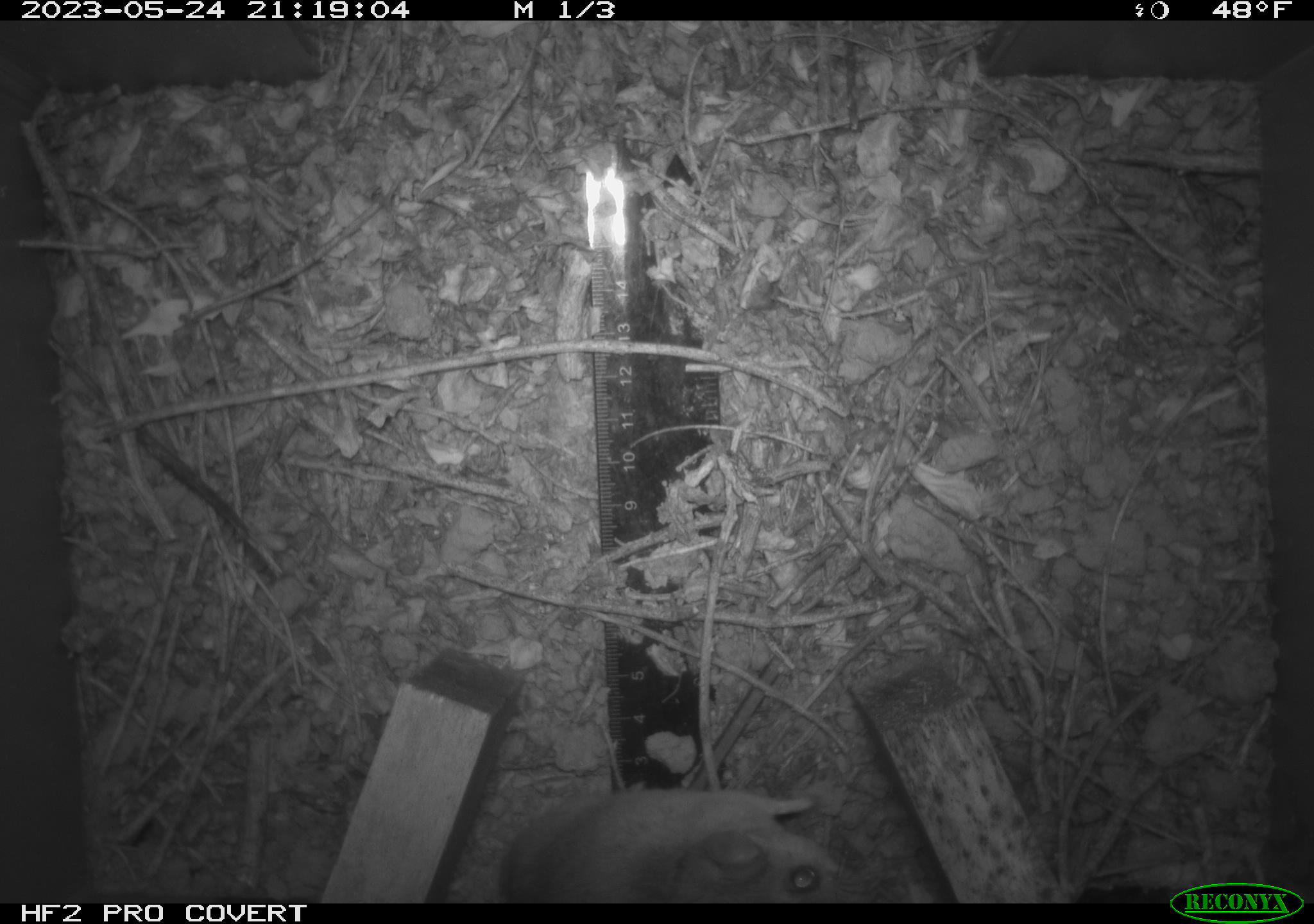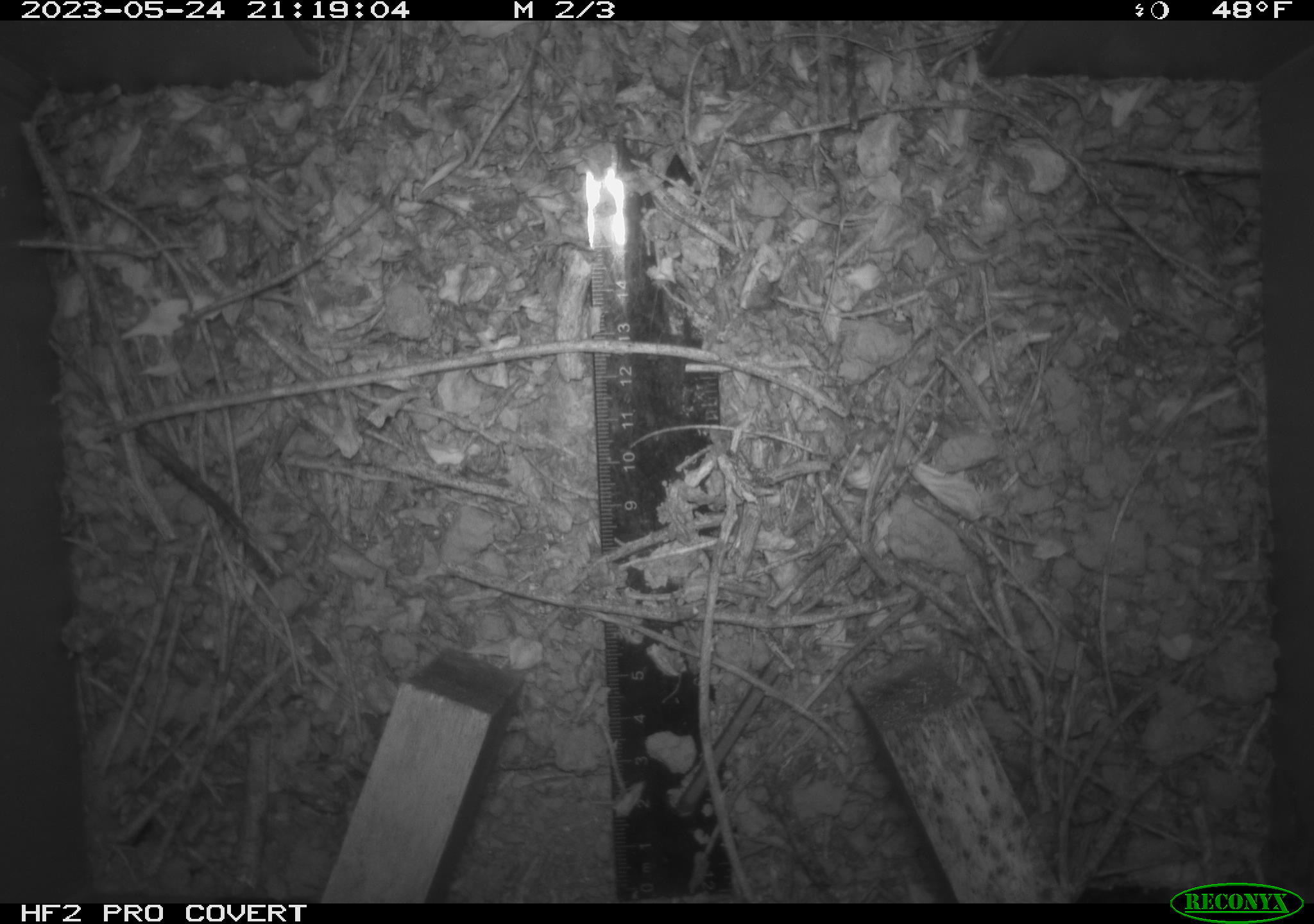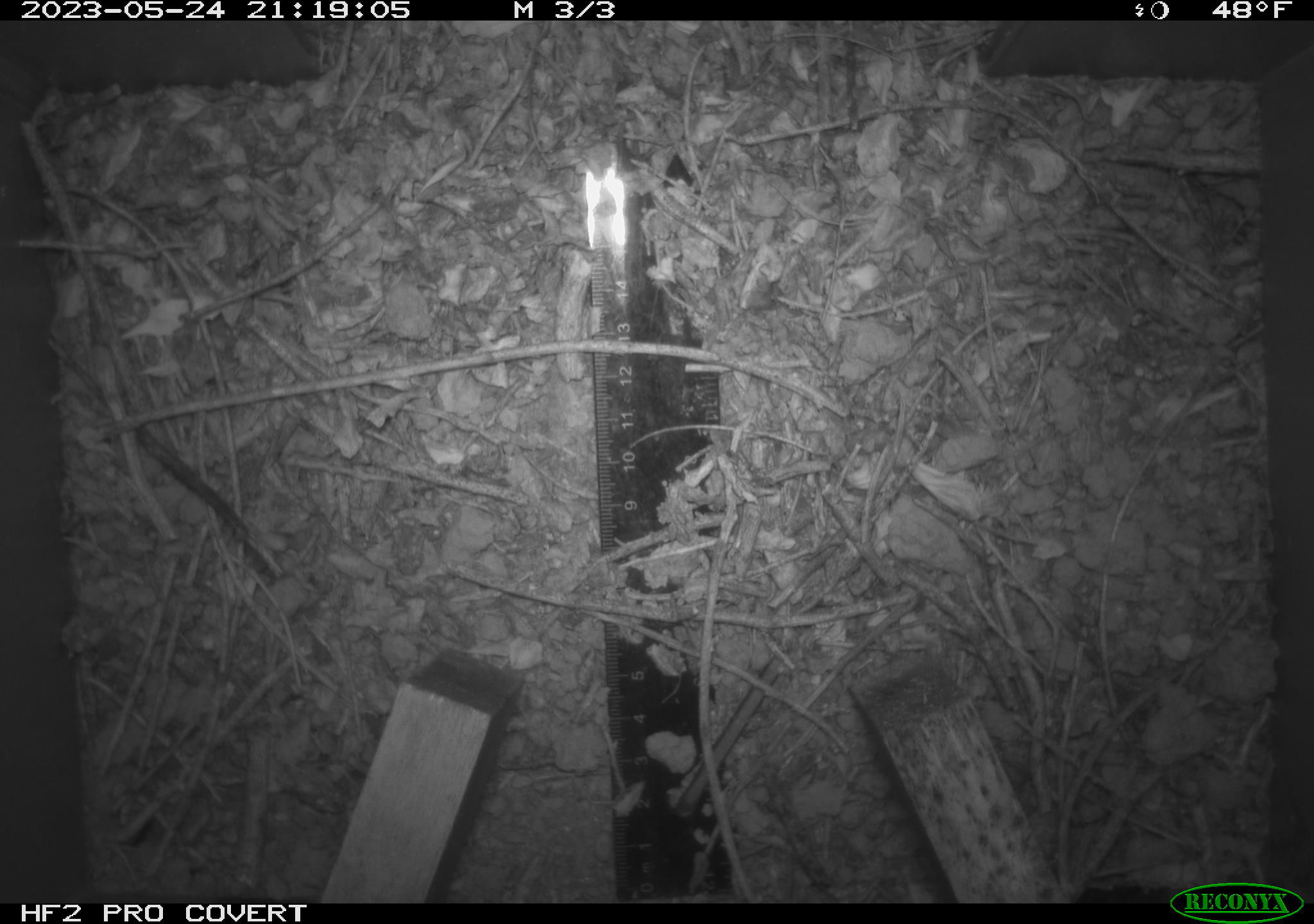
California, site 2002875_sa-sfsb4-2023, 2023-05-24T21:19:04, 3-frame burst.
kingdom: Animalia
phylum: Chordata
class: Mammalia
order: Rodentia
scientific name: Rodentia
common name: mouse species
Mouse species (Rodentia).